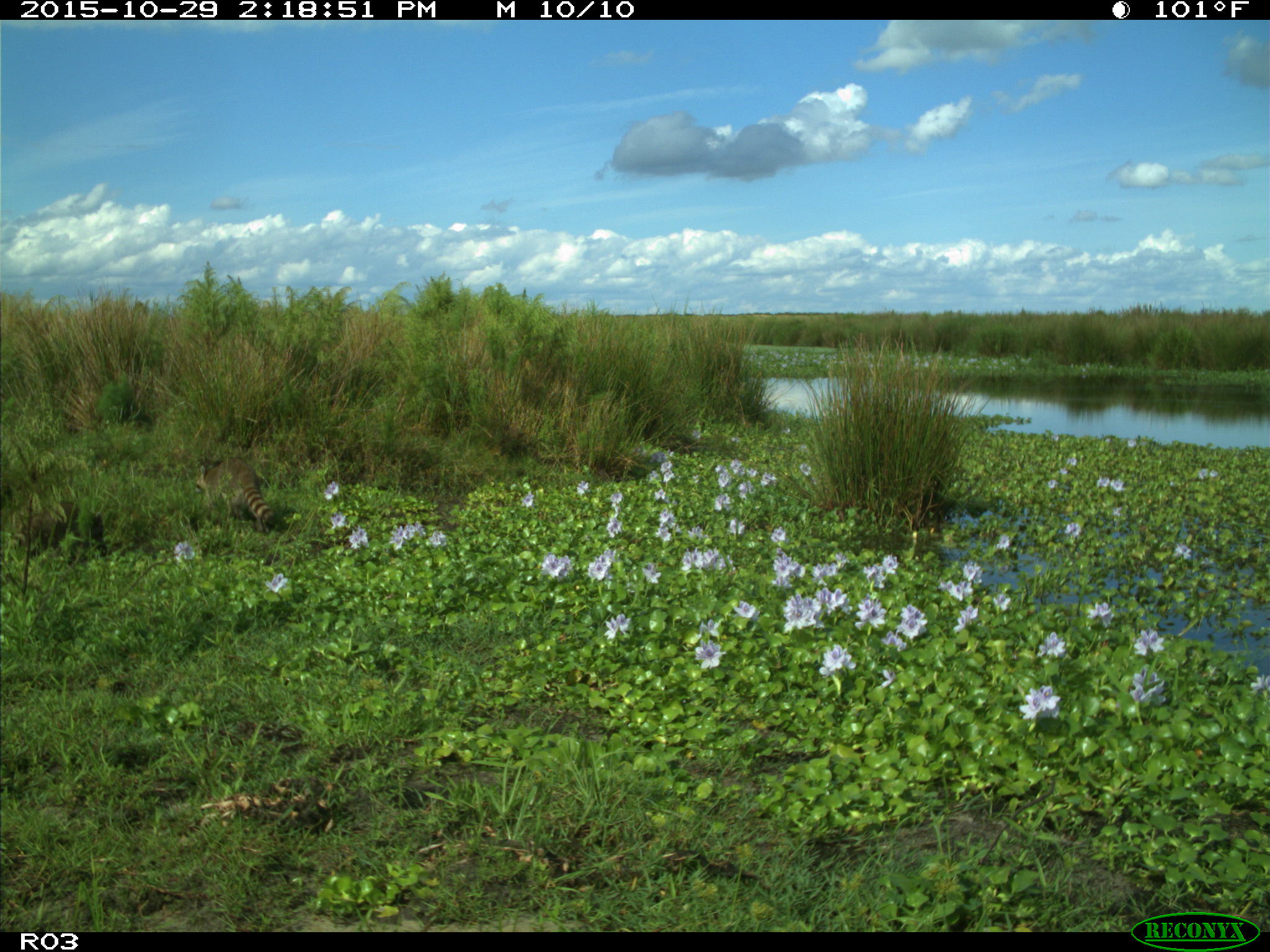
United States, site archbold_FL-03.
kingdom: Animalia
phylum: Chordata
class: Mammalia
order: Carnivora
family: Procyonidae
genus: Procyon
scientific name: Procyon lotor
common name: common raccoon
Procyon lotor (common raccoon).